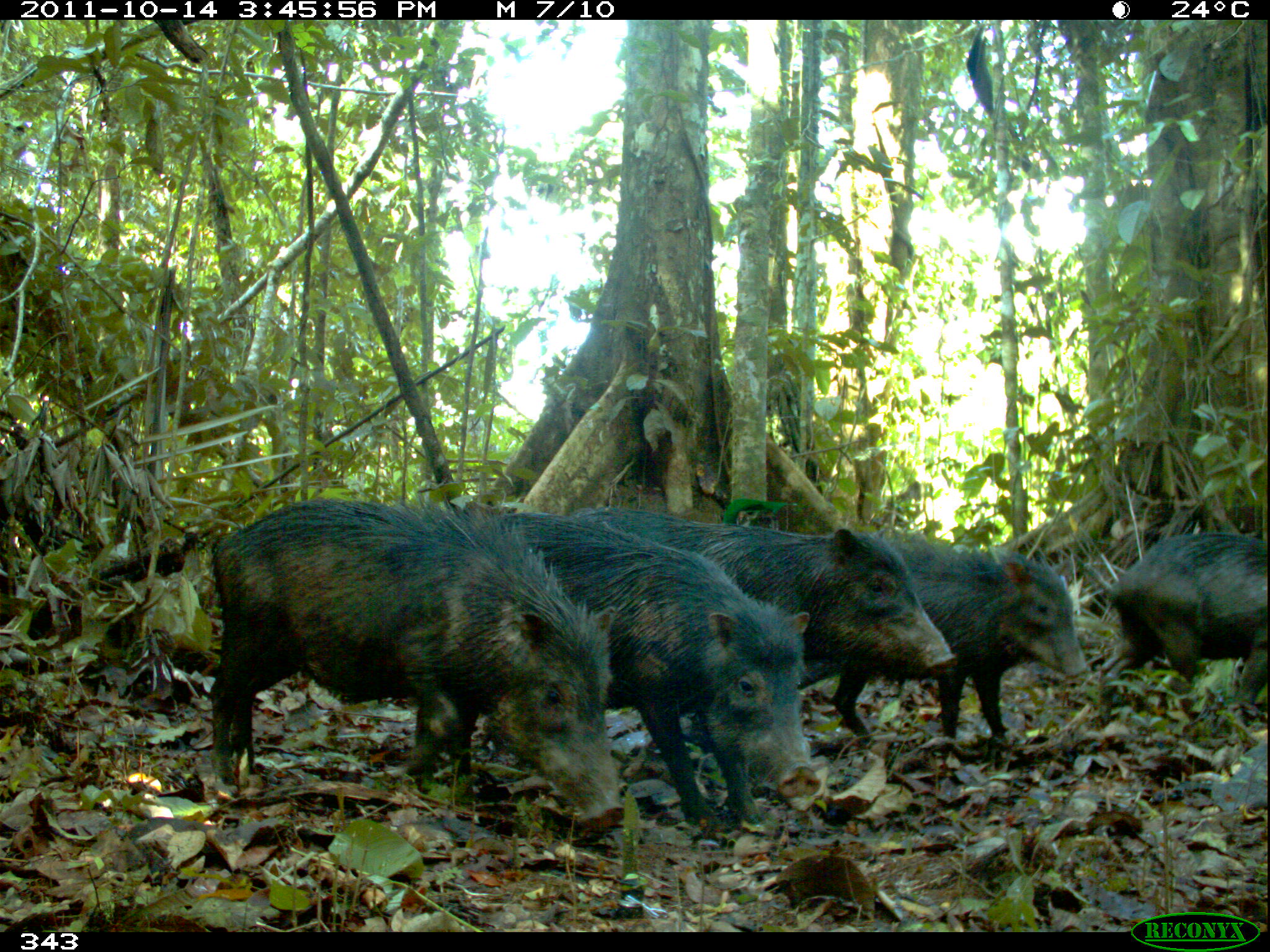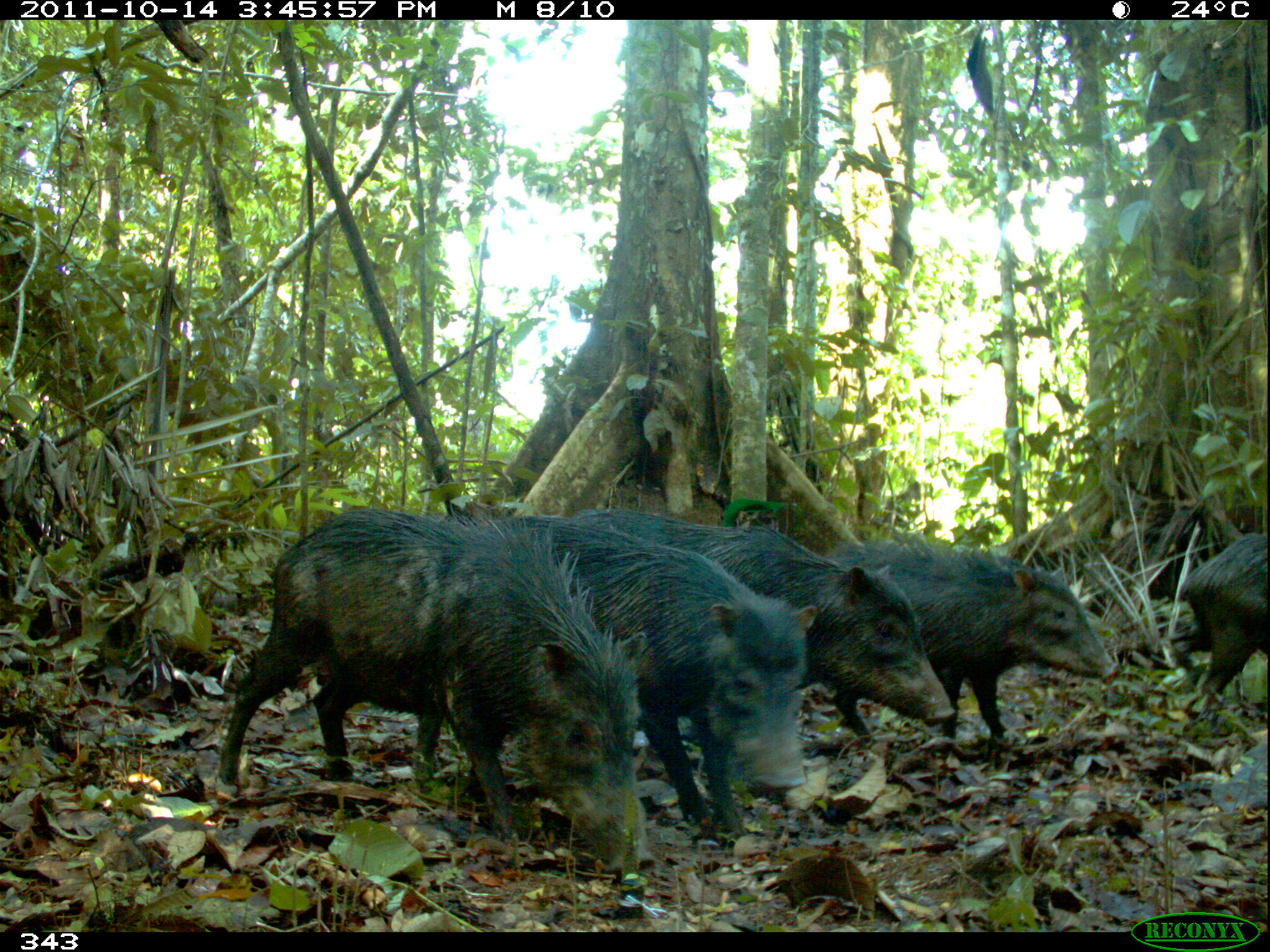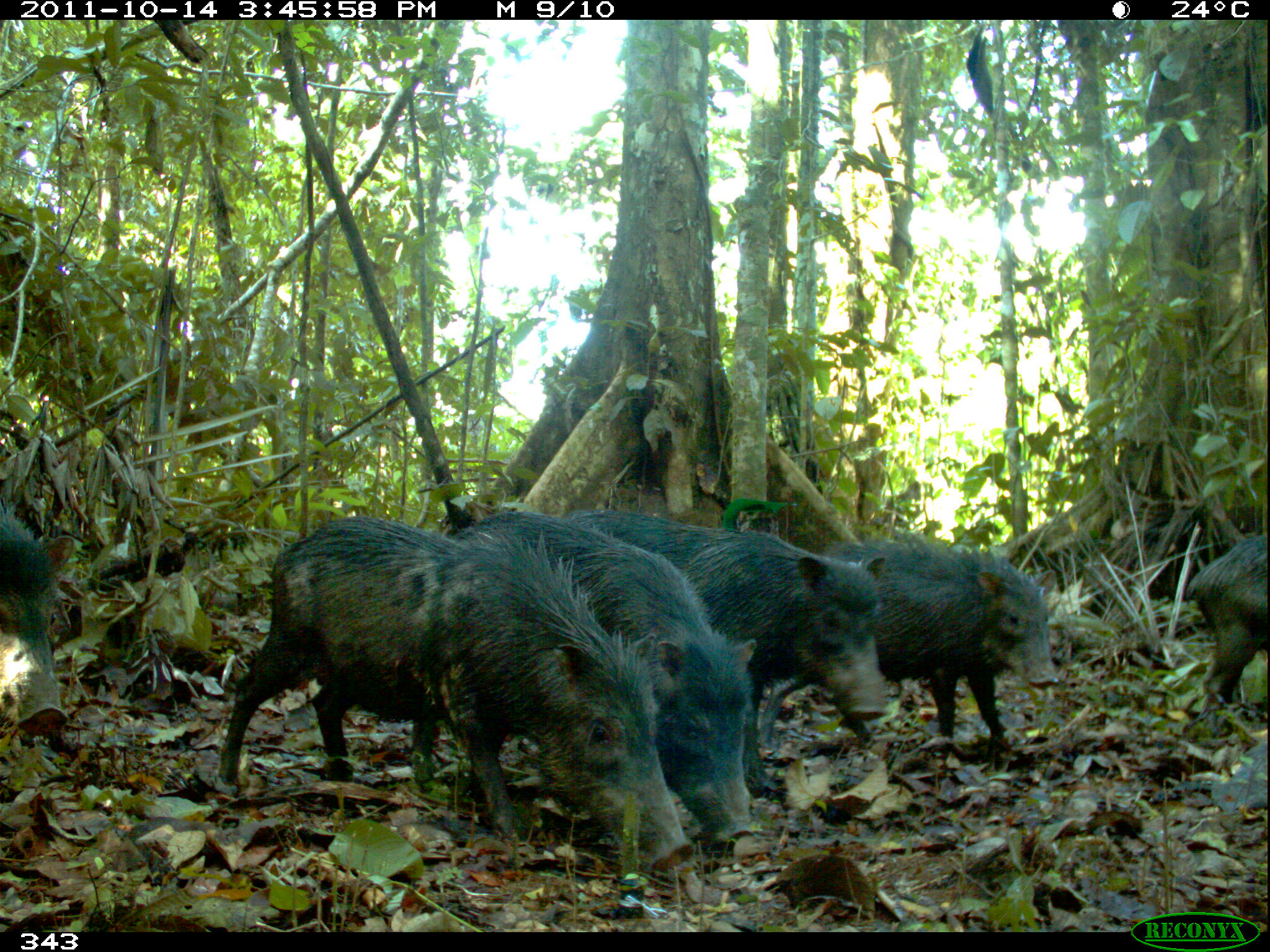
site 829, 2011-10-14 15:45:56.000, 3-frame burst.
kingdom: Animalia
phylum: Chordata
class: Mammalia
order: Artiodactyla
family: Tayassuidae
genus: Tayassu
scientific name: Tayassu pecari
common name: white-lipped peccary